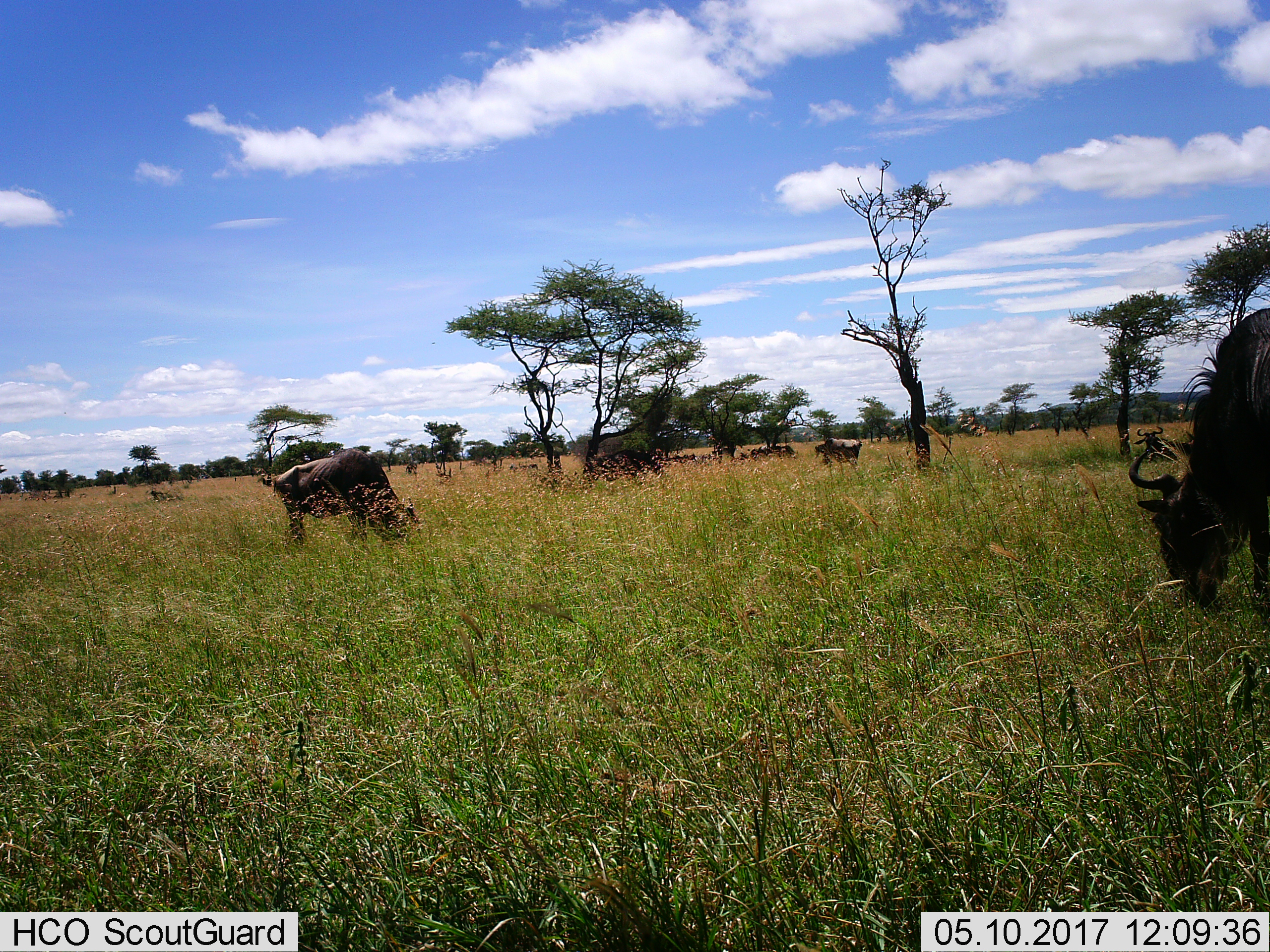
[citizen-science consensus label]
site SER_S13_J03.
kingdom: Animalia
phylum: Chordata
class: Mammalia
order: Artiodactyla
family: Bovidae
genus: Connochaetes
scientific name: Connochaetes taurinus taurinus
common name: blue wildebeest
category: wildebeestblue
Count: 6.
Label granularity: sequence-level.